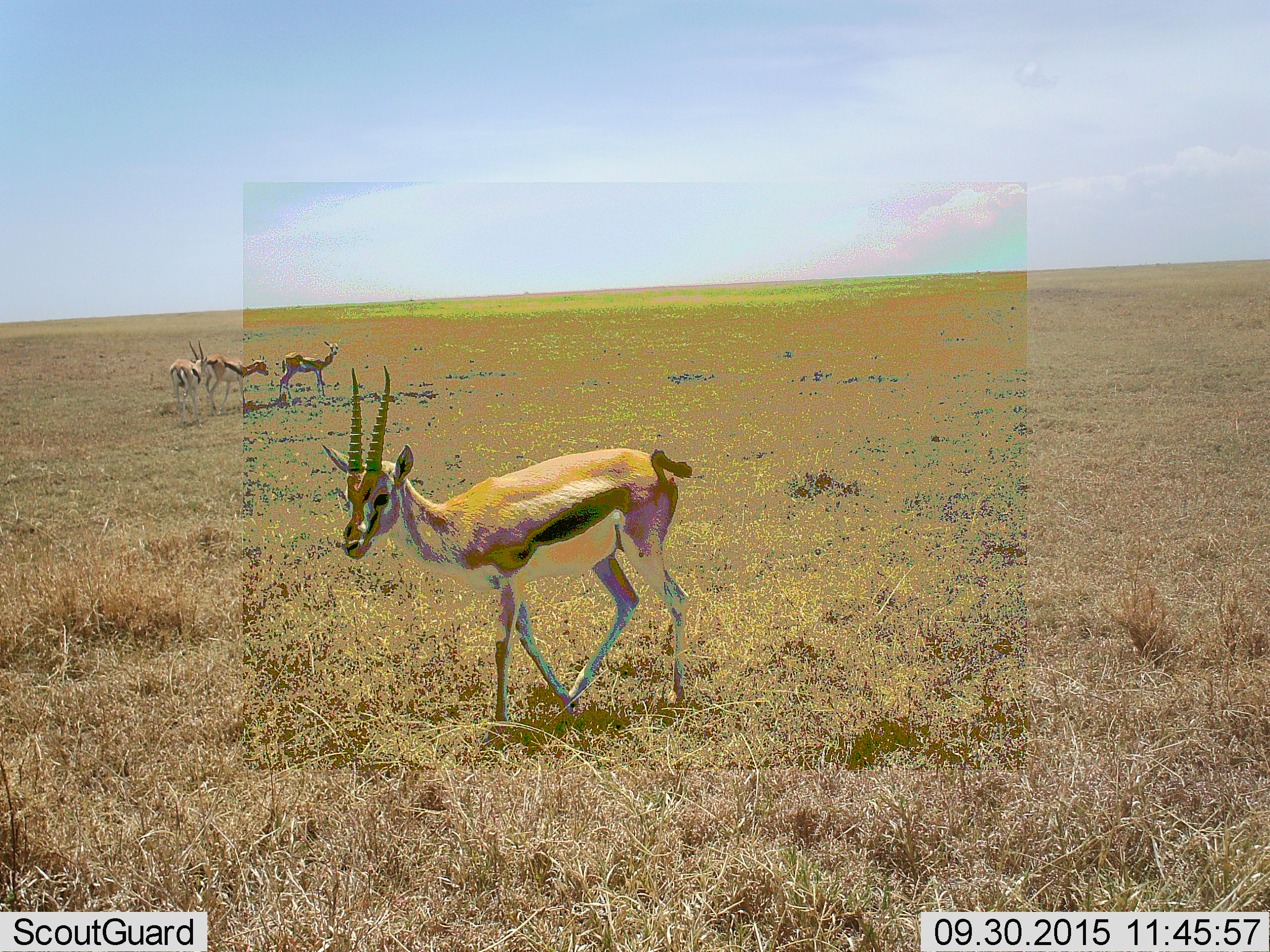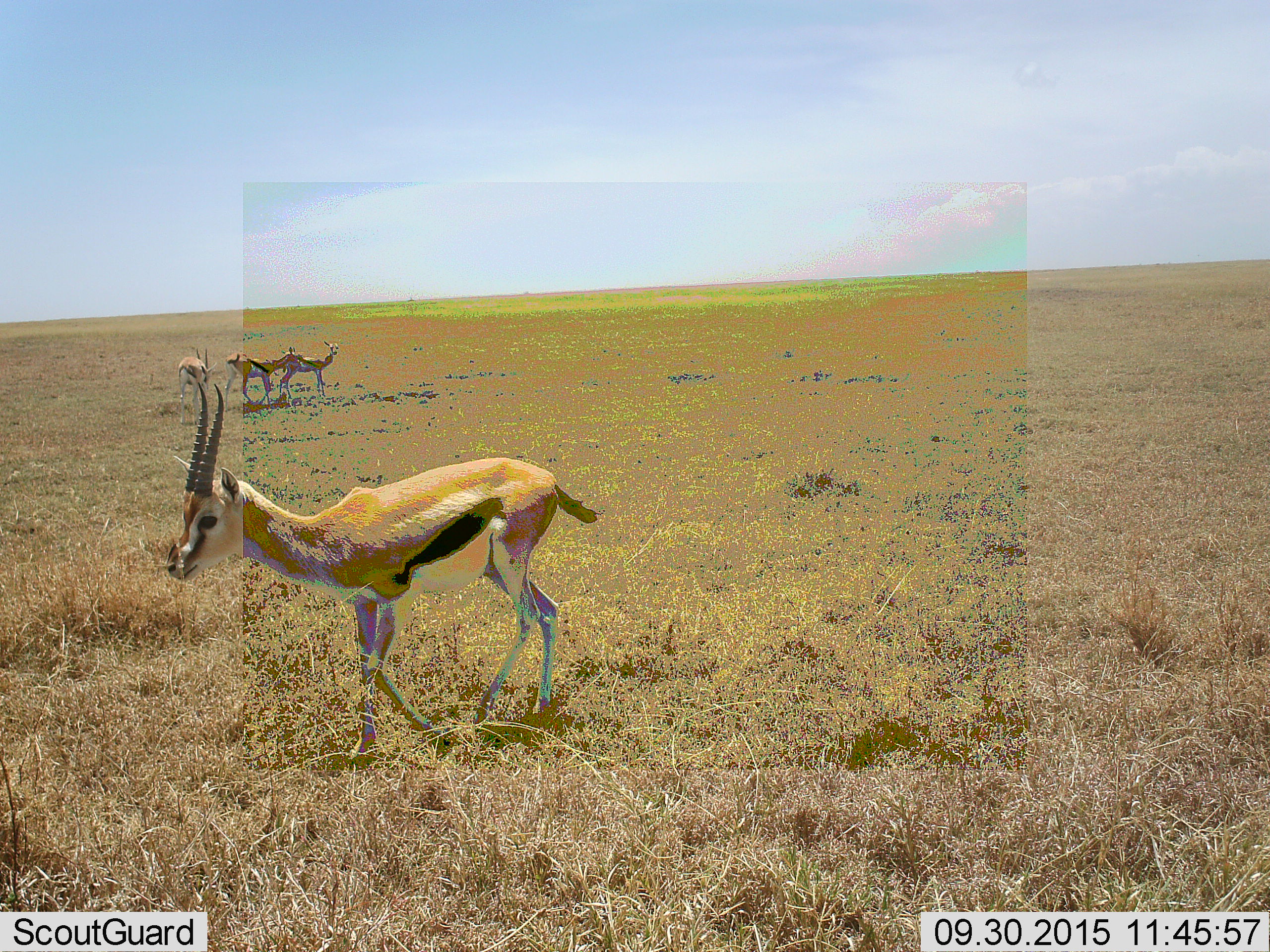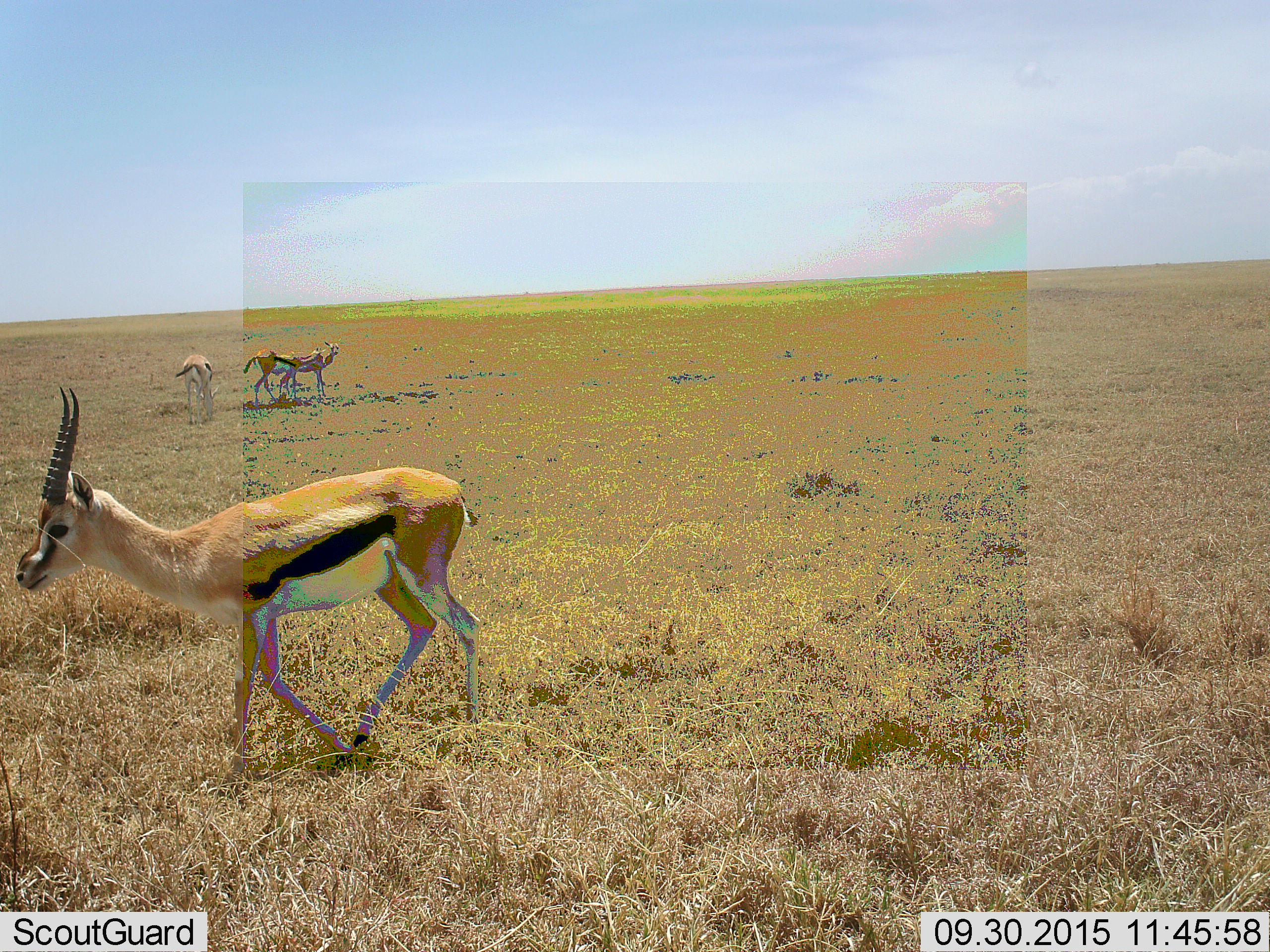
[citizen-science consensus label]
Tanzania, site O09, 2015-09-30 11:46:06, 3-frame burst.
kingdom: Animalia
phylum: Chordata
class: Mammalia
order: Artiodactyla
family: Bovidae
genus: Eudorcas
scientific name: Eudorcas thomsonii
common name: thomson's gazelle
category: gazellethomsons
Gazellethomsons (thomson's gazelle) (Eudorcas thomsonii), count 4. Behavior (volunteer vote fractions): standing 57%, resting 0%, moving 86%, interacting 14%. Young present (vote fraction): 0%. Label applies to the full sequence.